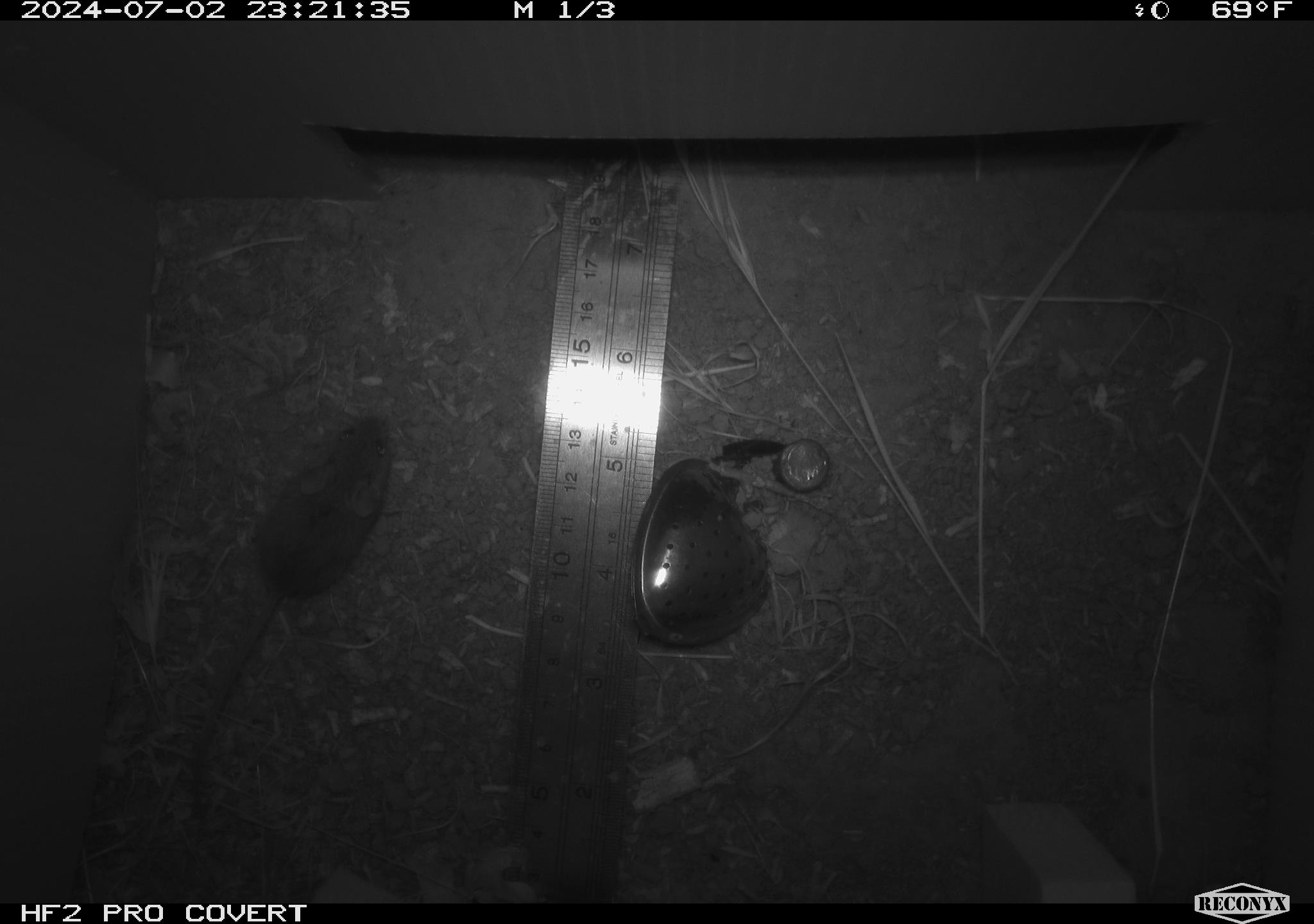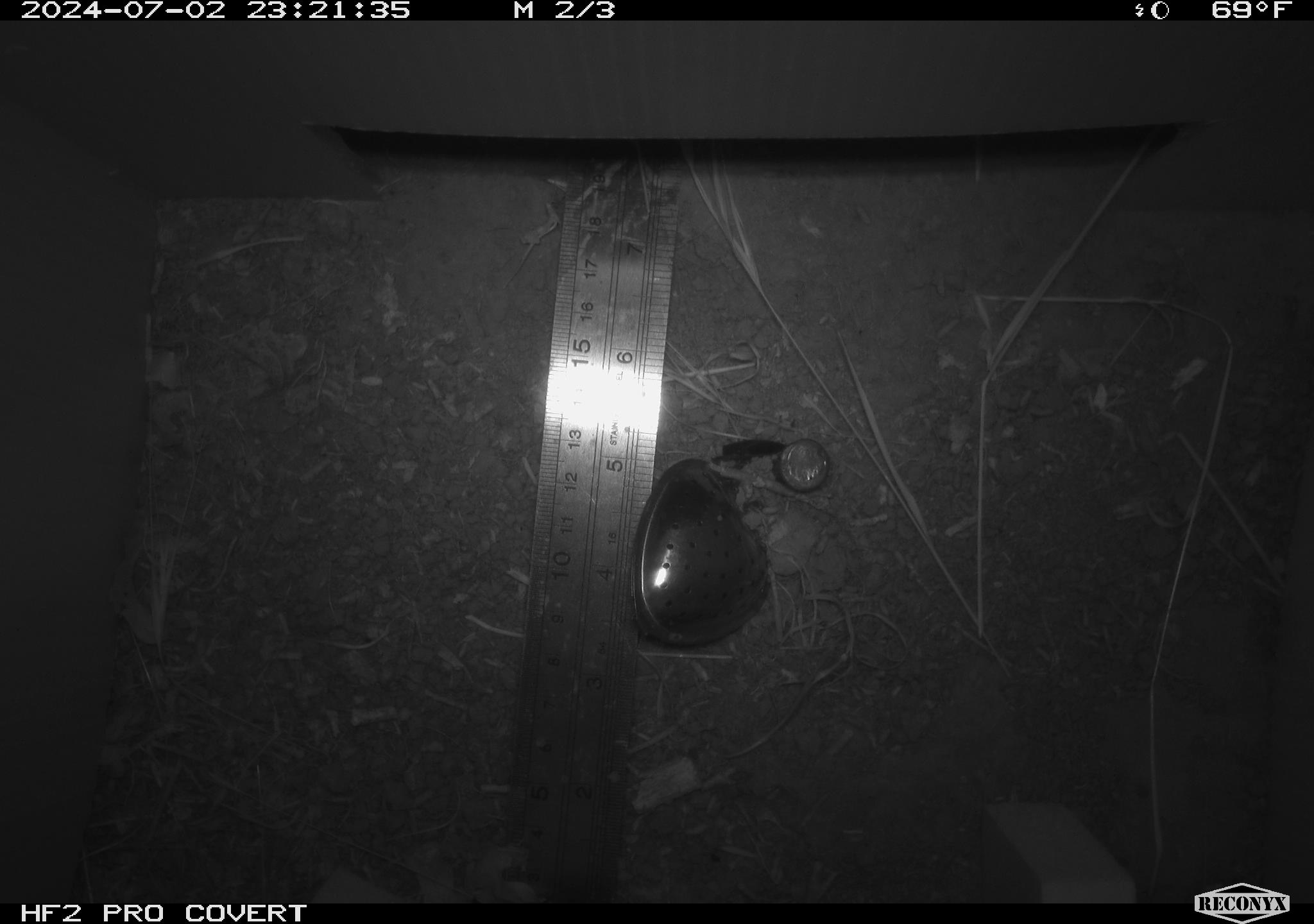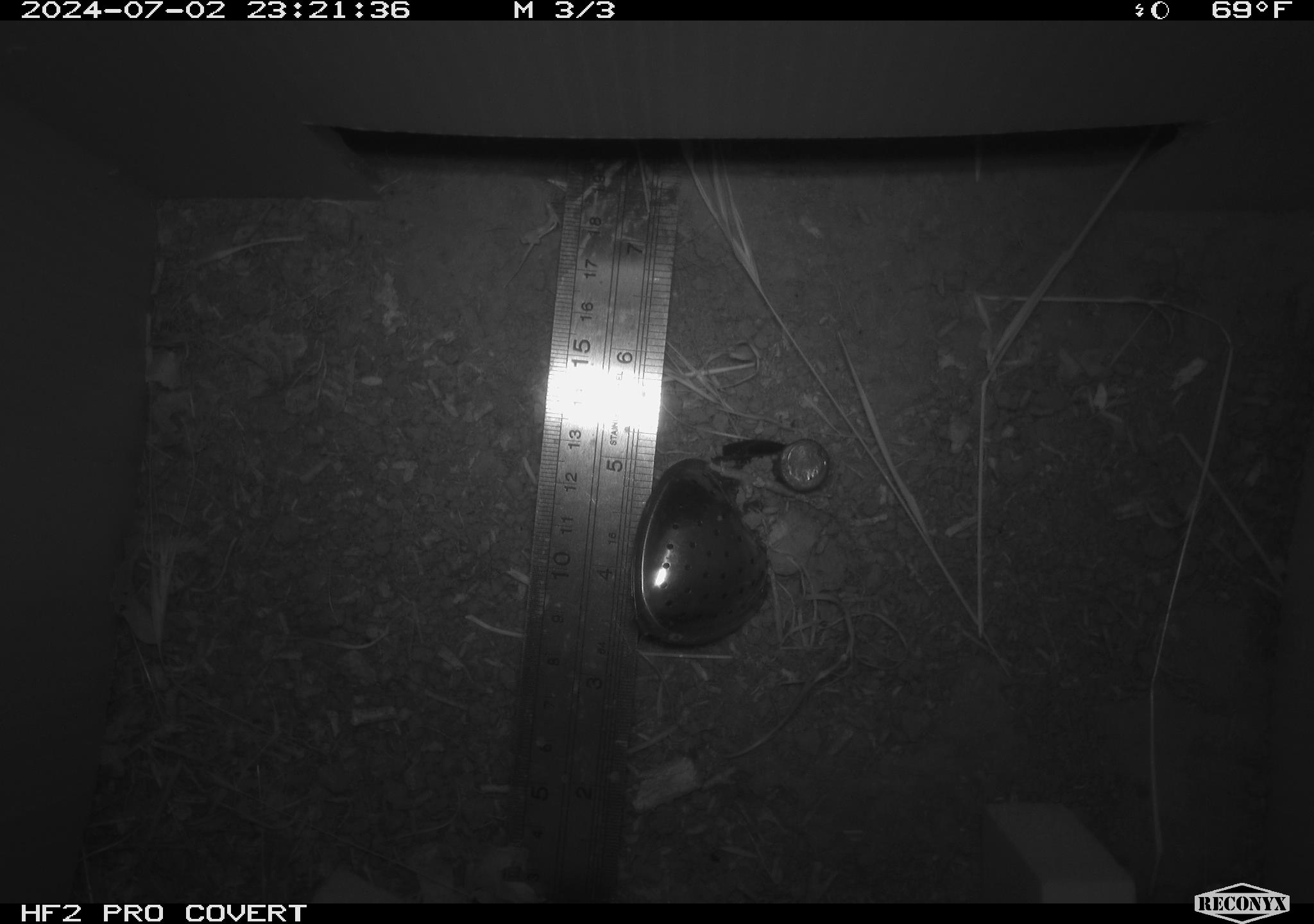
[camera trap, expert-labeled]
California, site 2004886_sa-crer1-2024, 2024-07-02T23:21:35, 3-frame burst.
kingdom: Animalia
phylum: Chordata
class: Mammalia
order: Rodentia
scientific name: Rodentia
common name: mouse species